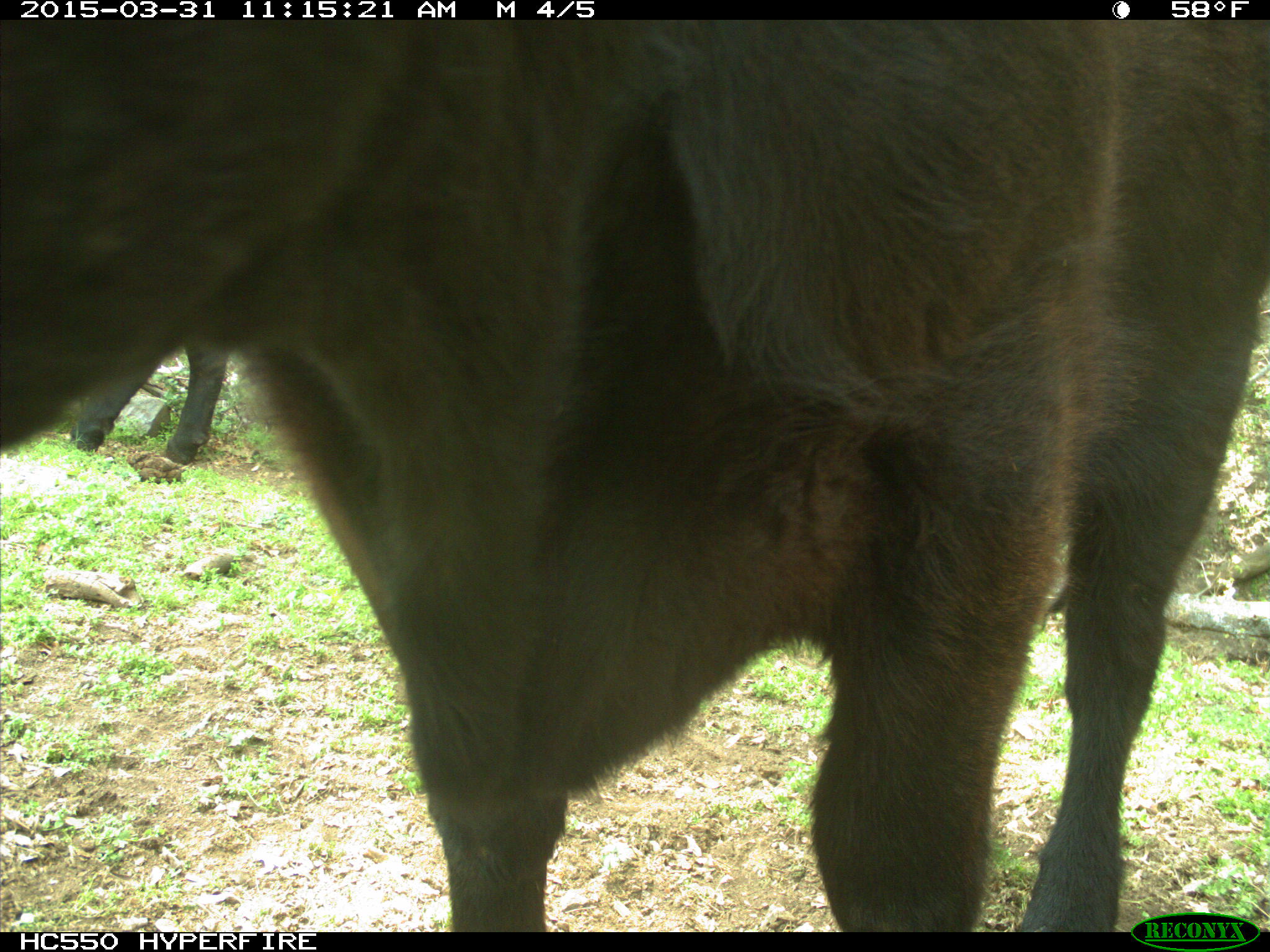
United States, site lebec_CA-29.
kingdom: Animalia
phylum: Chordata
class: Mammalia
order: Artiodactyla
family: Bovidae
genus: Bos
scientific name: Bos taurus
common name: domestic cow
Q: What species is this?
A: Bos taurus (domestic cow).